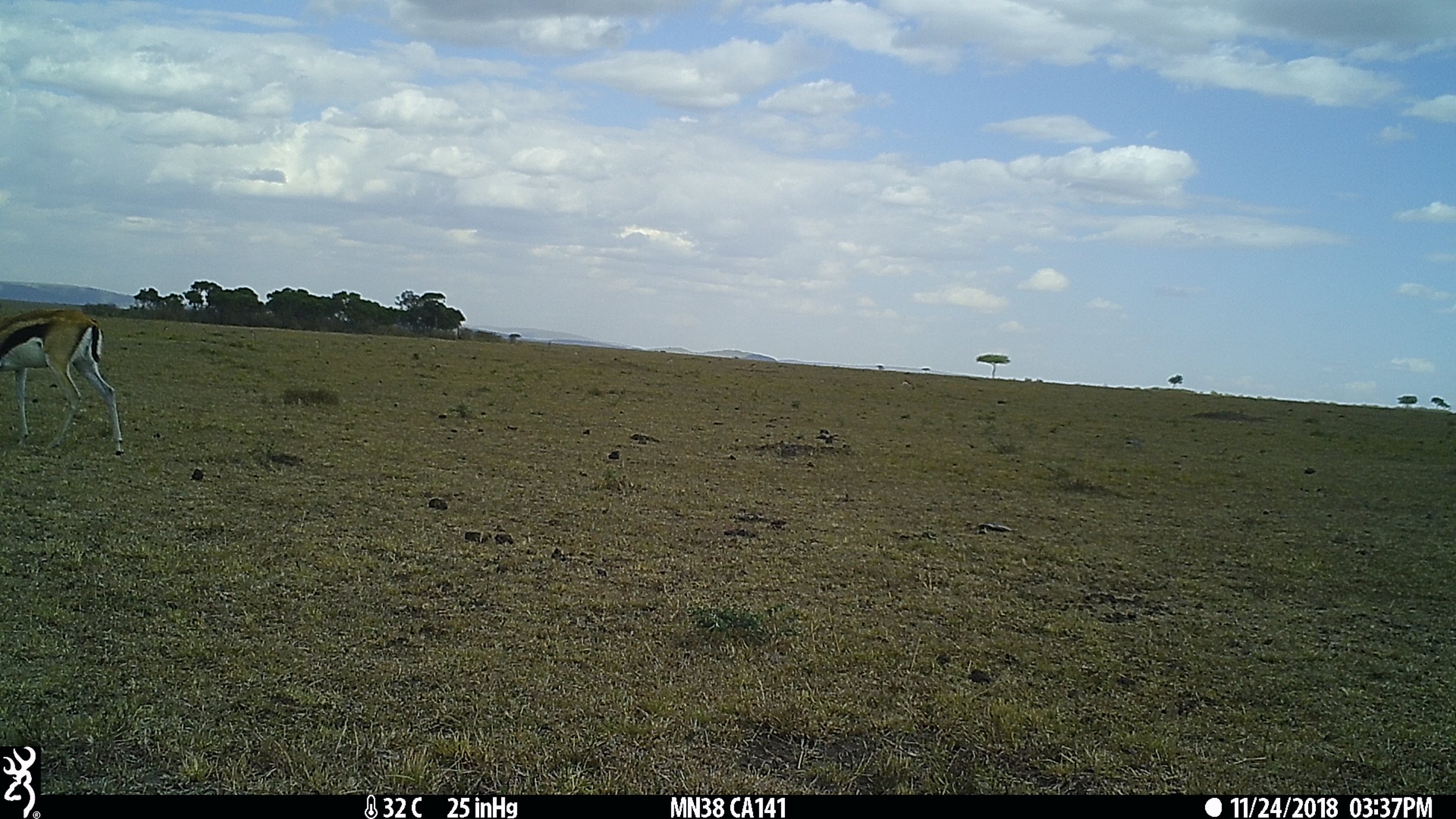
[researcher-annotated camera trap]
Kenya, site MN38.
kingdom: Animalia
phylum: Chordata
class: Mammalia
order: Artiodactyla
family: Bovidae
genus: Eudorcas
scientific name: Eudorcas thomsonii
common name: thomon's gazelle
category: gazelle thomsons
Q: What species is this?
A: Gazelle thomsons (thomon's gazelle) (Eudorcas thomsonii).